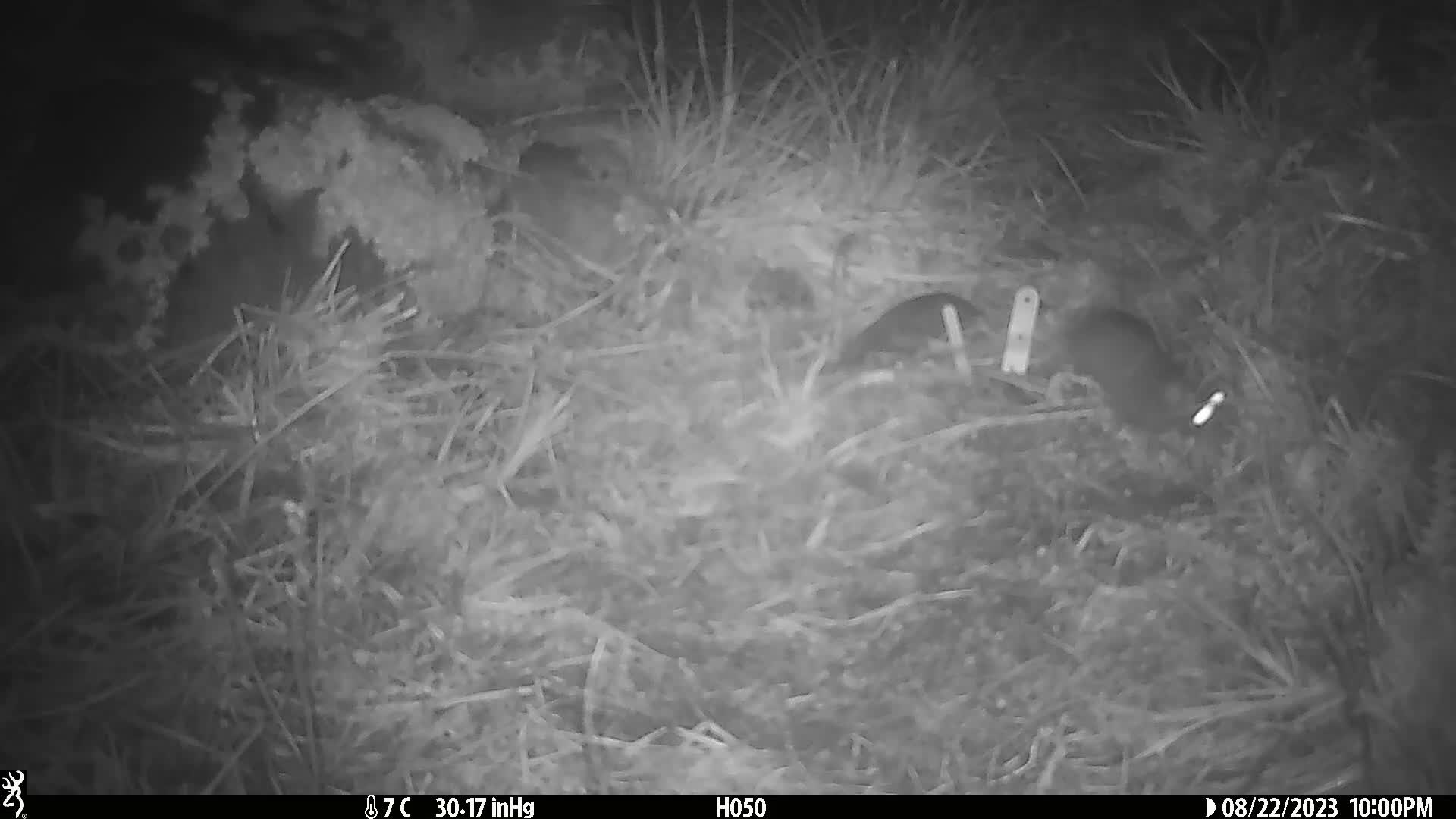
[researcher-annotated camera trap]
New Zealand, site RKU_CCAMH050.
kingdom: Animalia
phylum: Chordata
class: Mammalia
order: Rodentia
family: Muridae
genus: Rattus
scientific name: Rattus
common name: rat